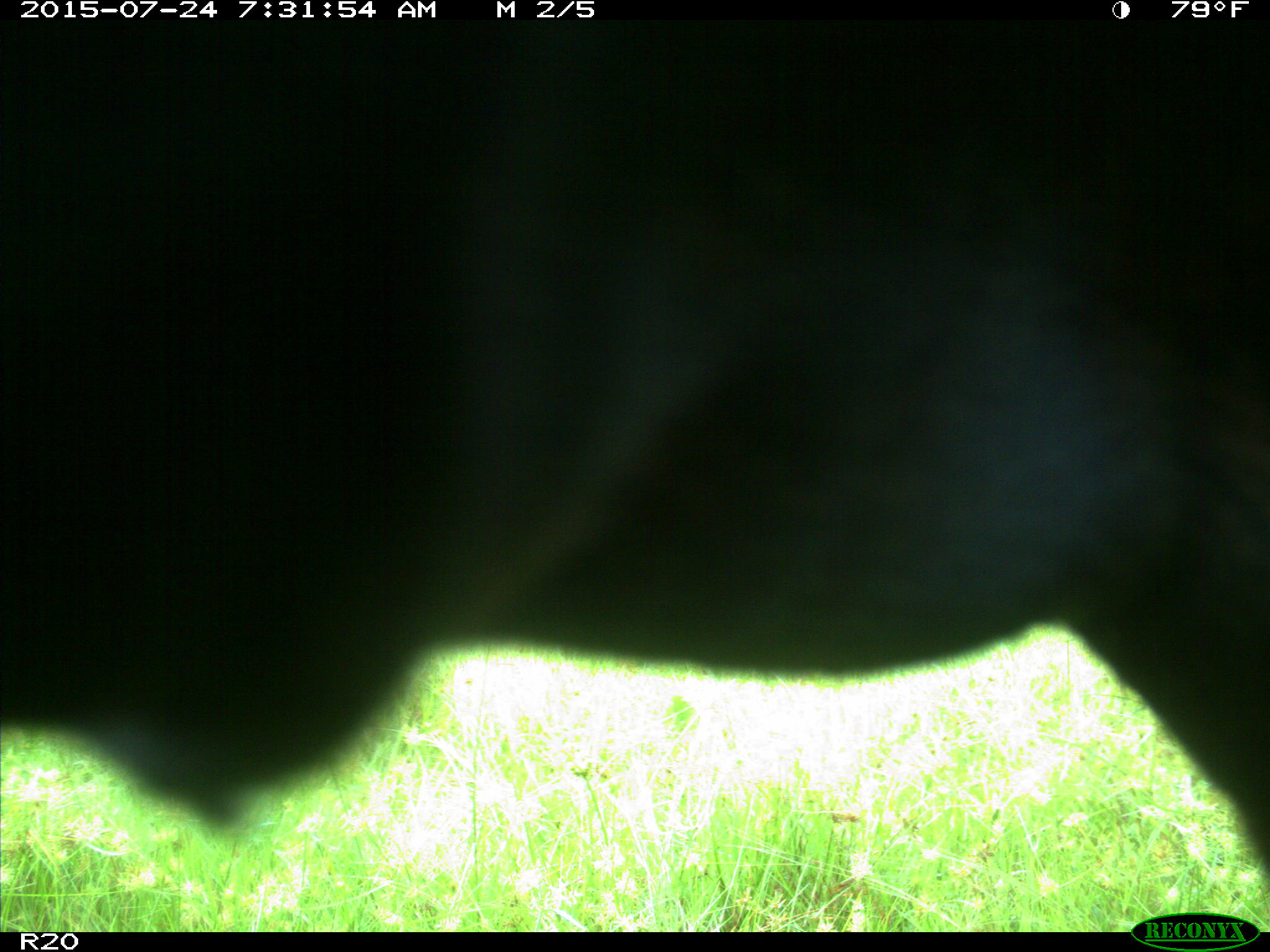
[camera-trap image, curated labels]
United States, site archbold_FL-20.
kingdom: Animalia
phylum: Chordata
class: Mammalia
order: Artiodactyla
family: Bovidae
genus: Bos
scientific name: Bos taurus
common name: domestic cow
Bos taurus (domestic cow).